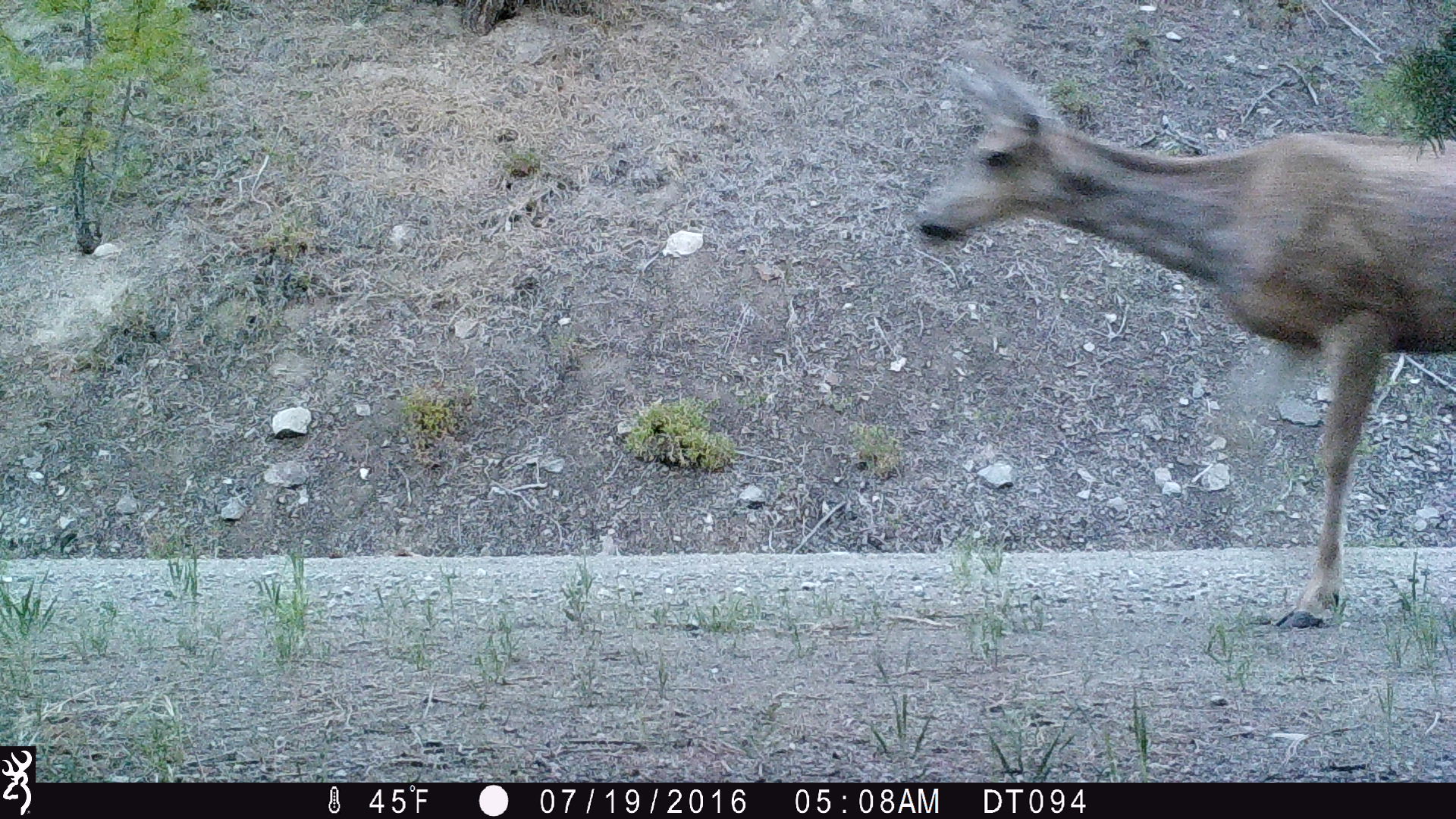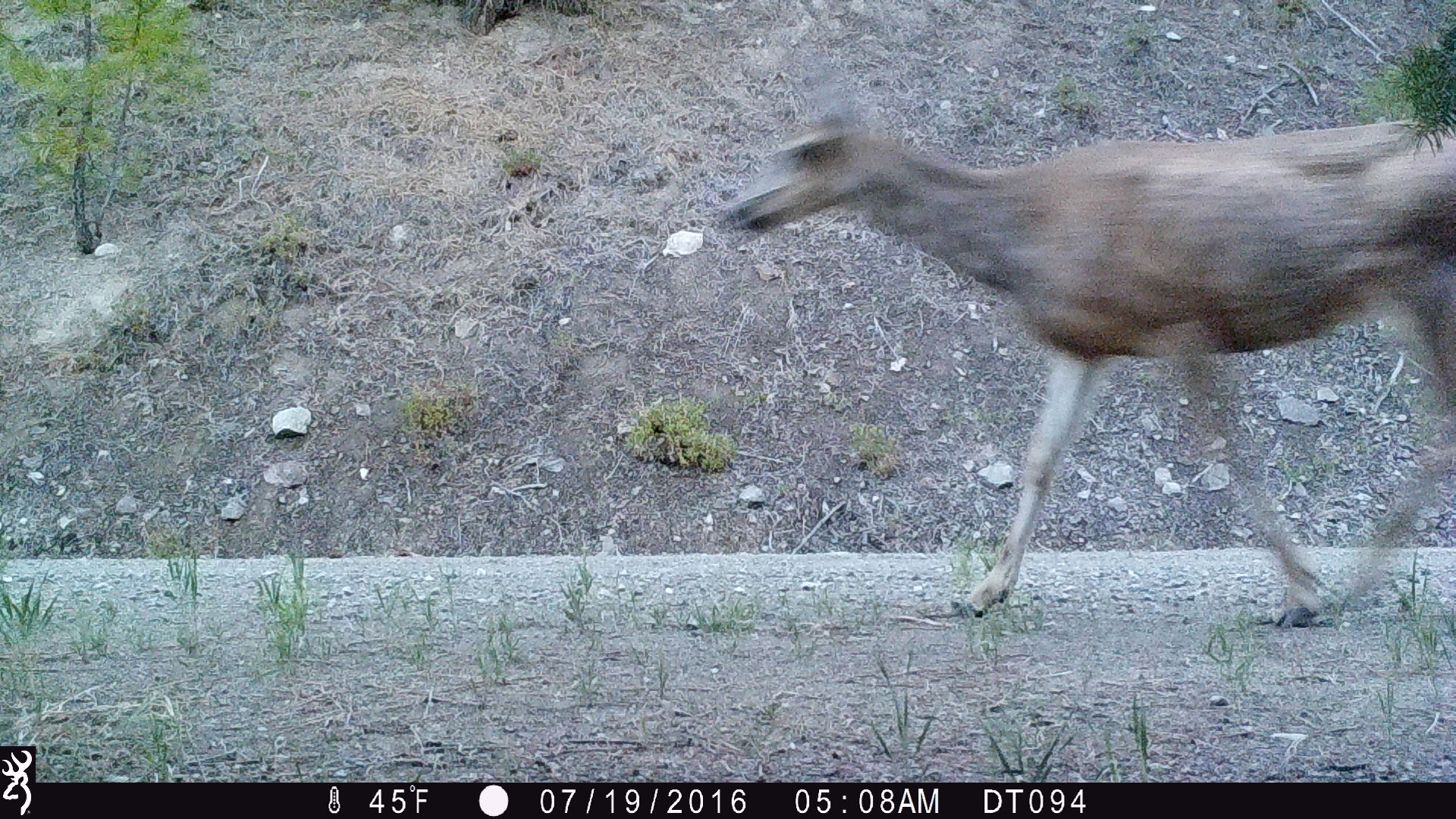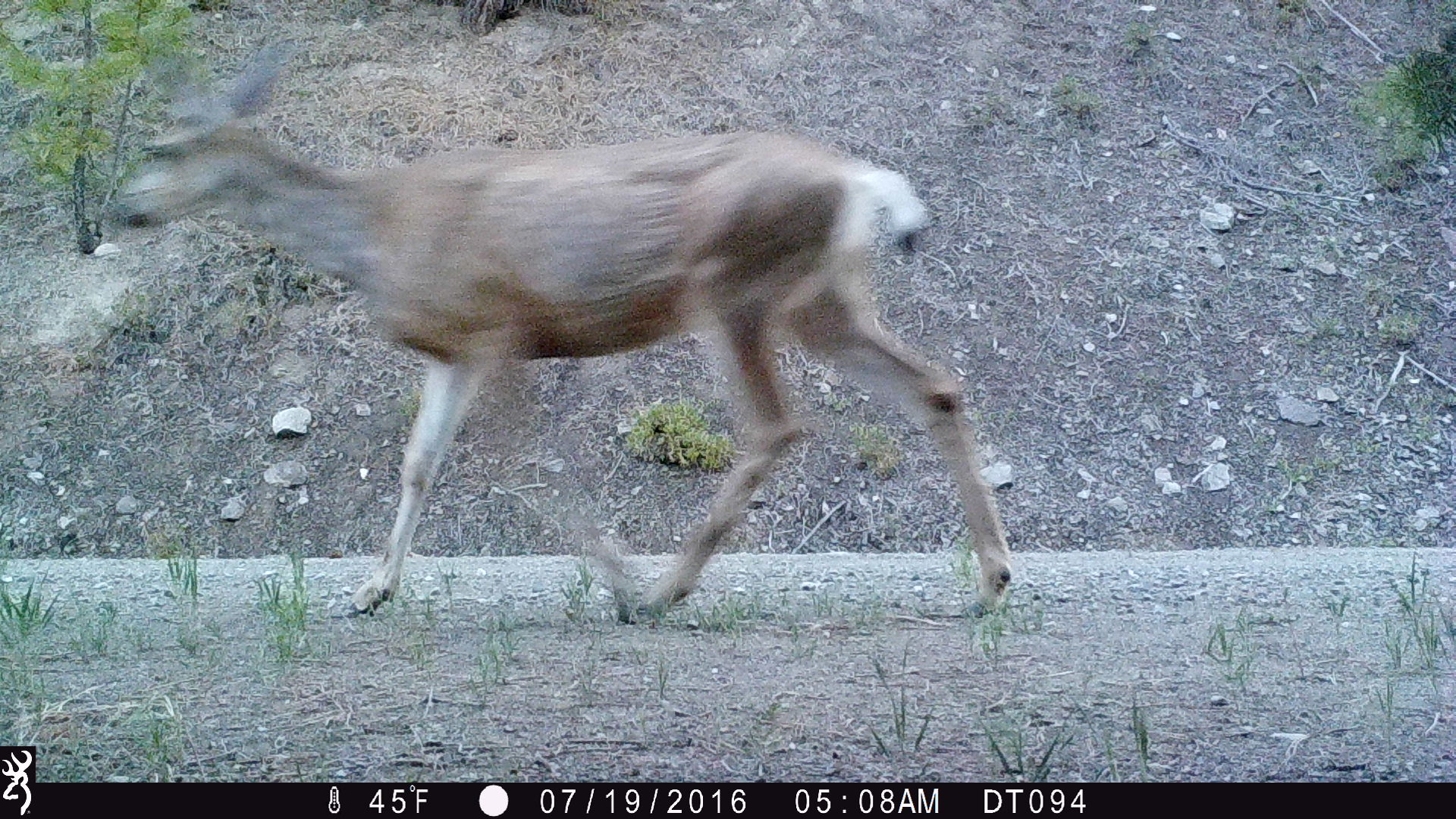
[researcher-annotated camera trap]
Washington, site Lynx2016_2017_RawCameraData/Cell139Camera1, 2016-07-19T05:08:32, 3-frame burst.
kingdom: Animalia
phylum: Chordata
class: Mammalia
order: Artiodactyla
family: Cervidae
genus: Odocoileus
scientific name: Odocoileus hemionus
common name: mule deer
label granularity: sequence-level